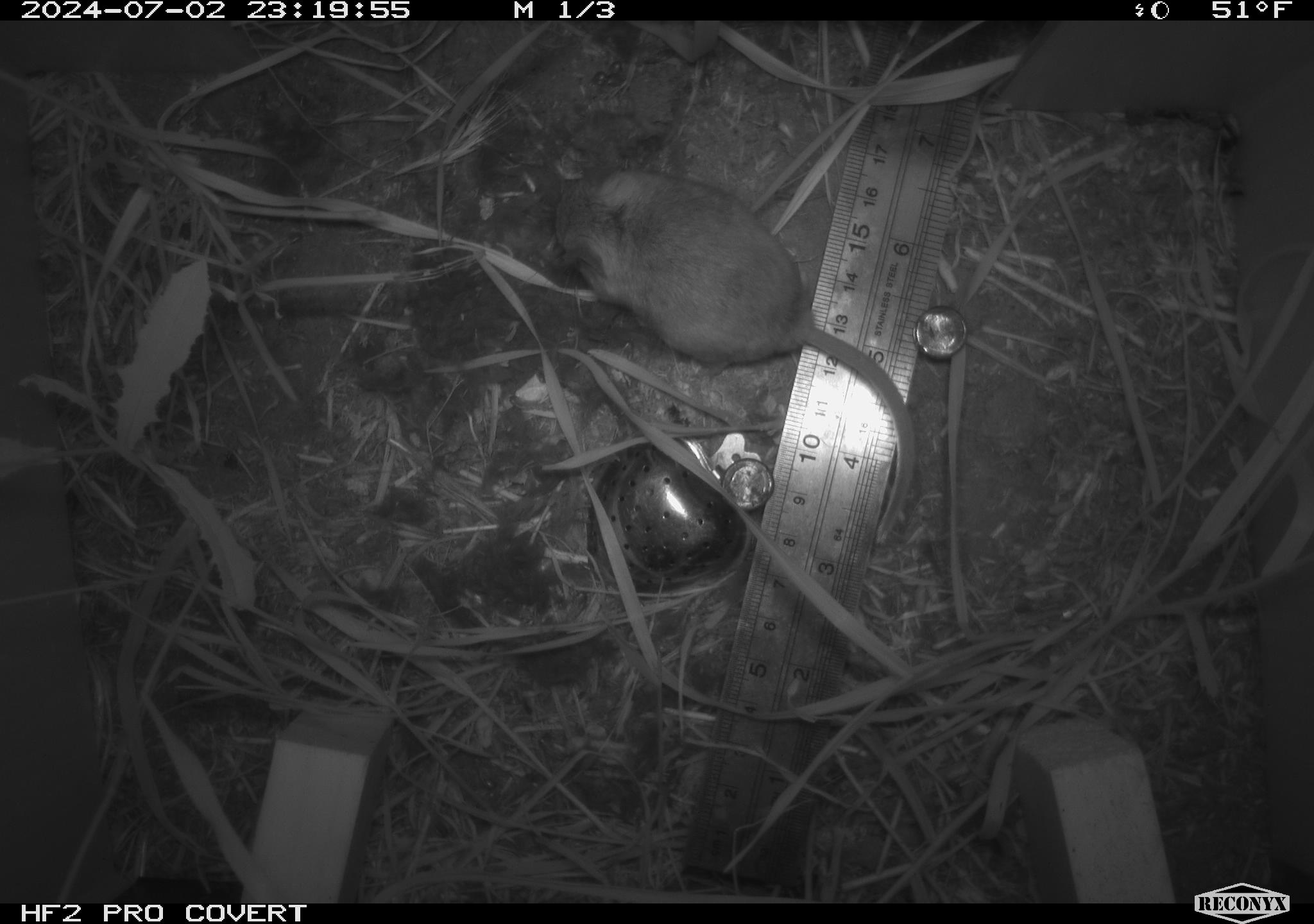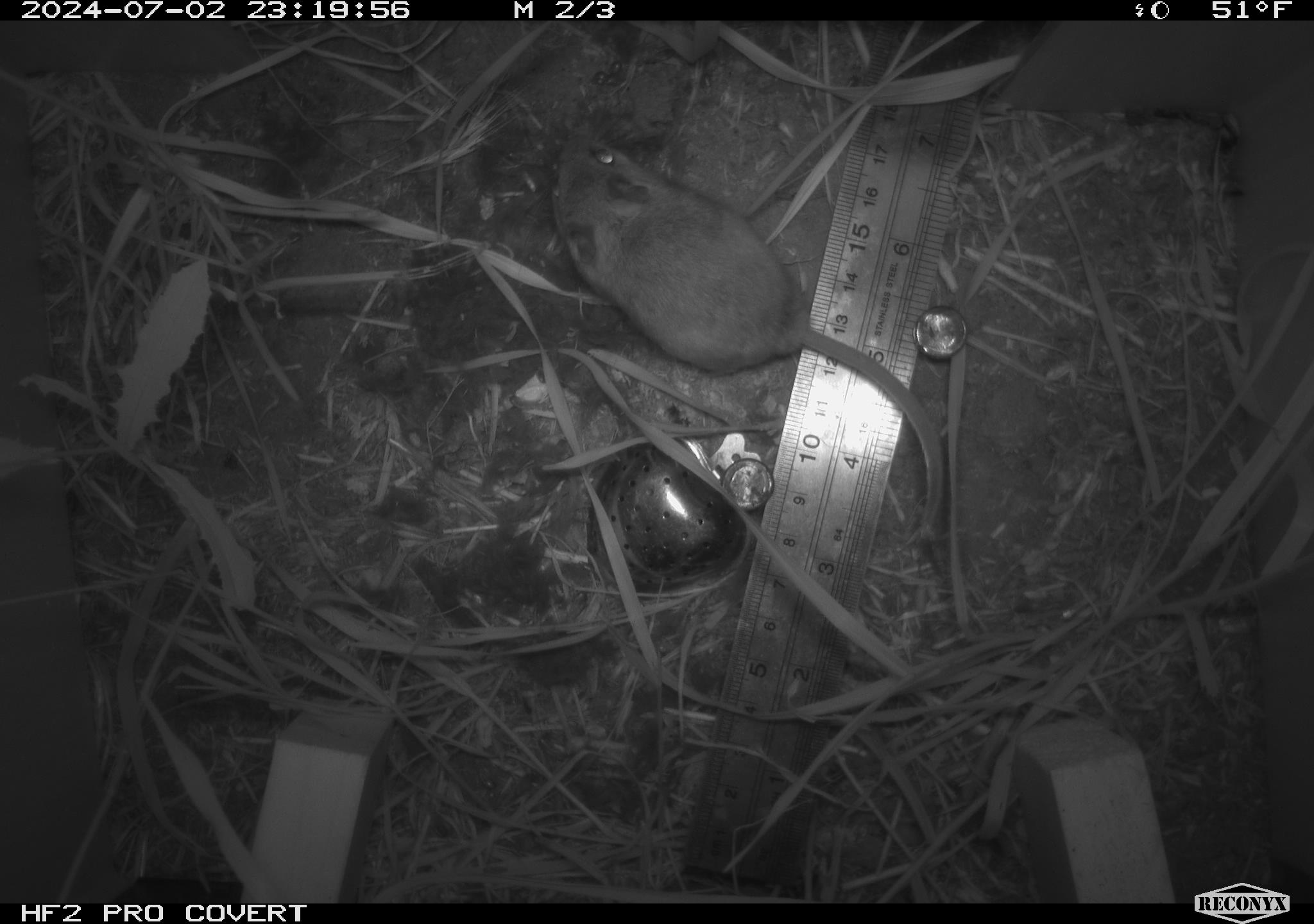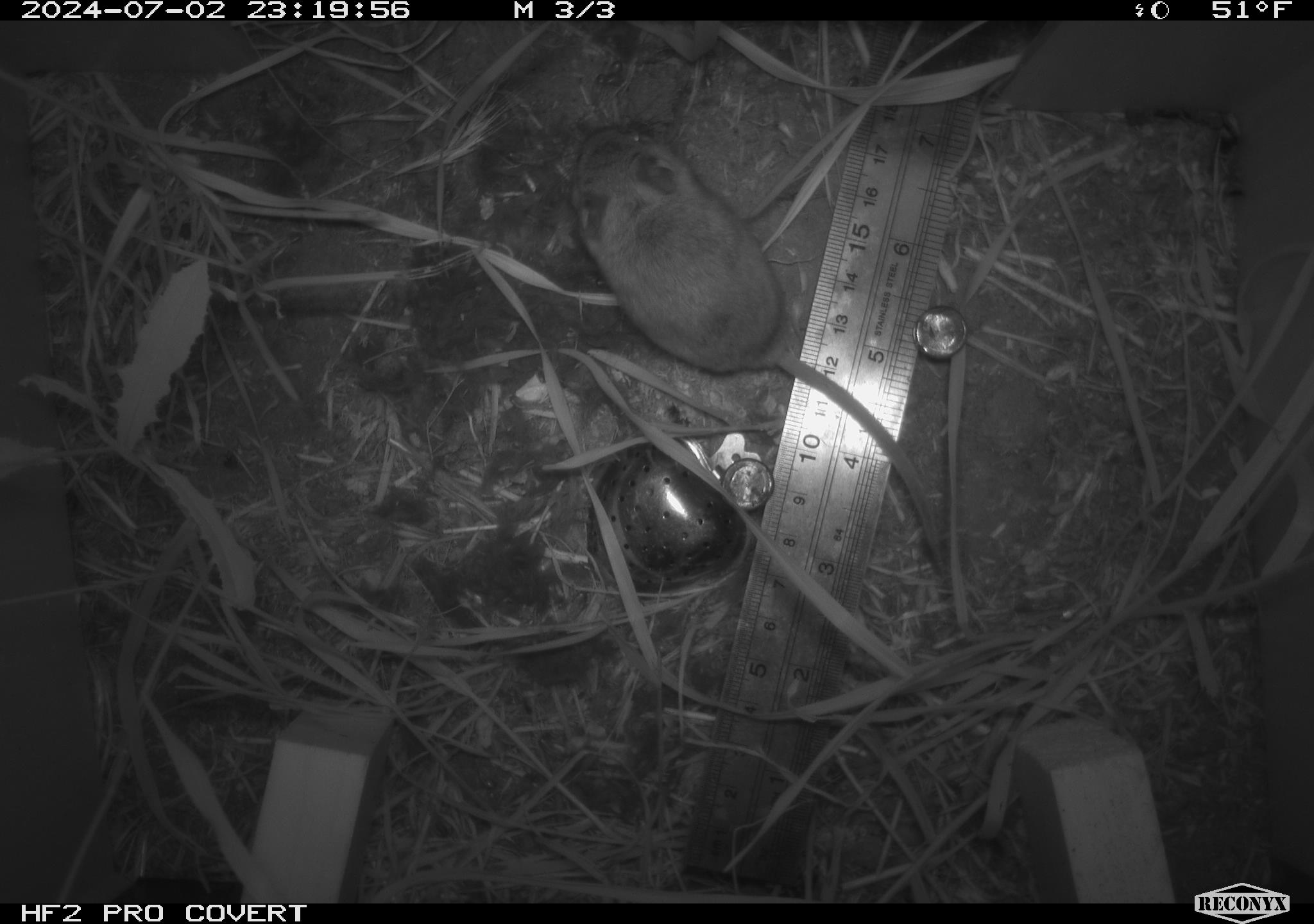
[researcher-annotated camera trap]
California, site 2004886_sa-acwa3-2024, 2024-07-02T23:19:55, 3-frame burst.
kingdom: Animalia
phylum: Chordata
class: Mammalia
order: Rodentia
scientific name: Rodentia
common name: mouse species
Mouse species (Rodentia).